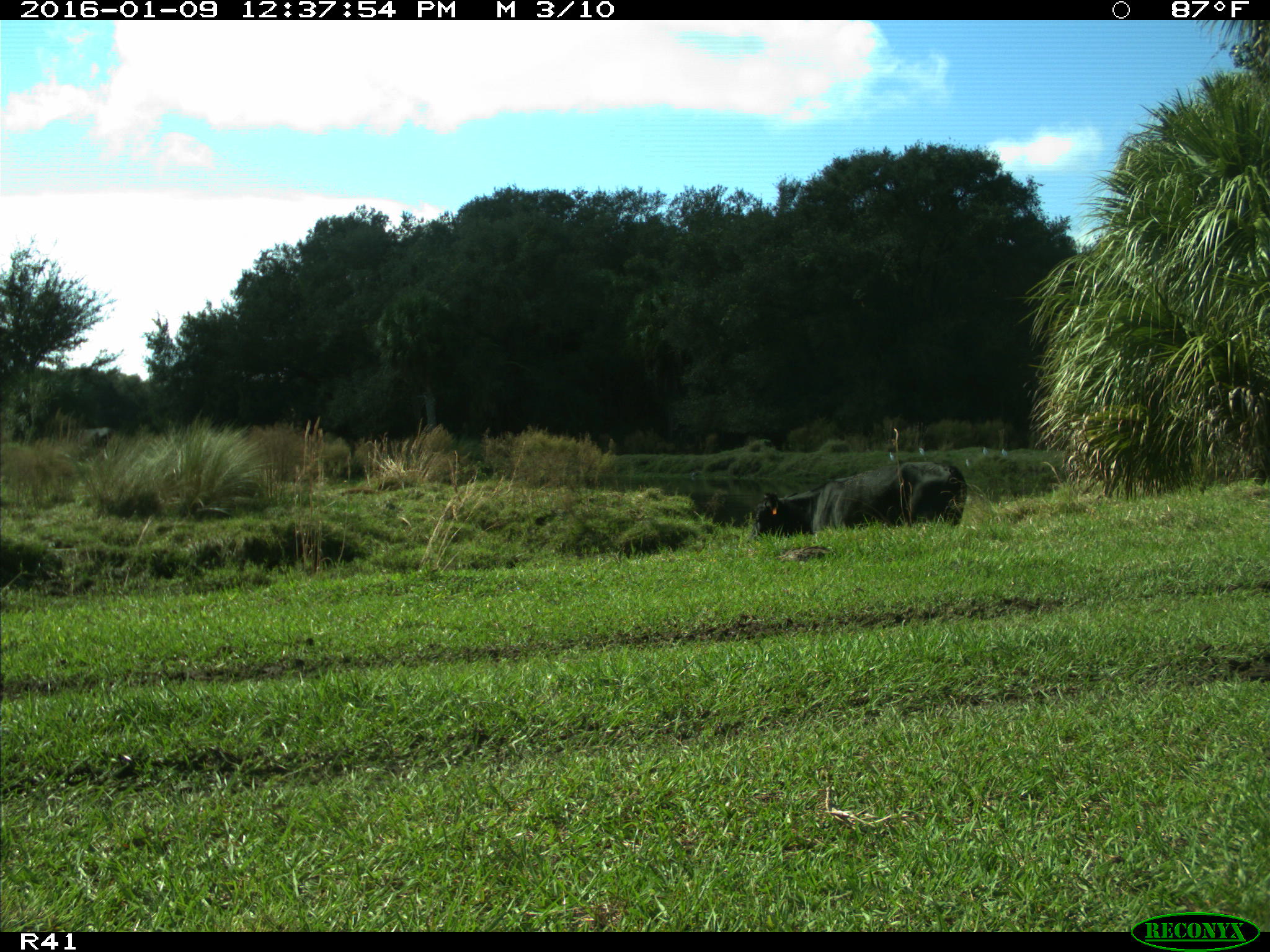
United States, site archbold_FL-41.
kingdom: Animalia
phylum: Chordata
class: Mammalia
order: Artiodactyla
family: Bovidae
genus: Bos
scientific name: Bos taurus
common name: domestic cow